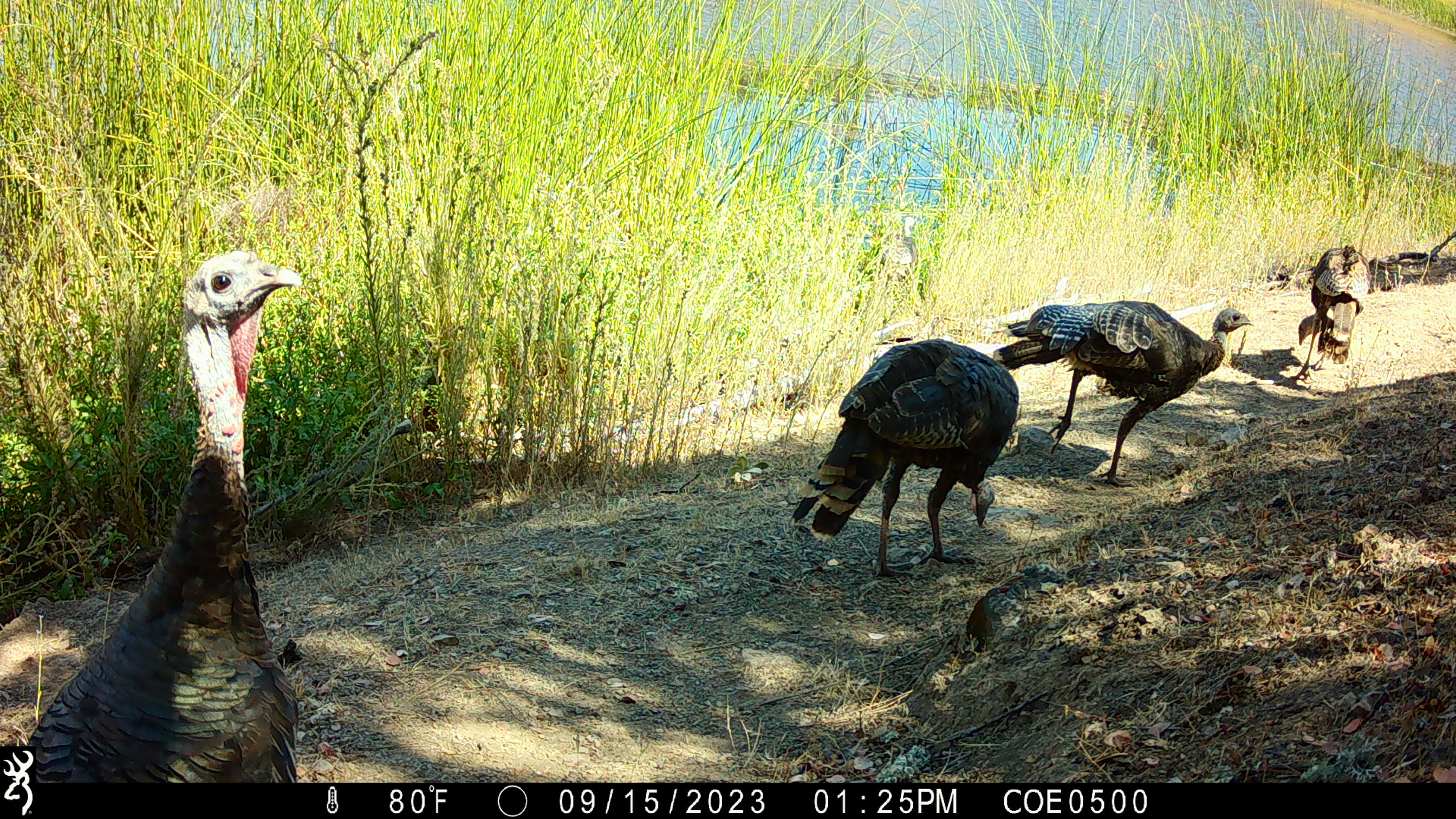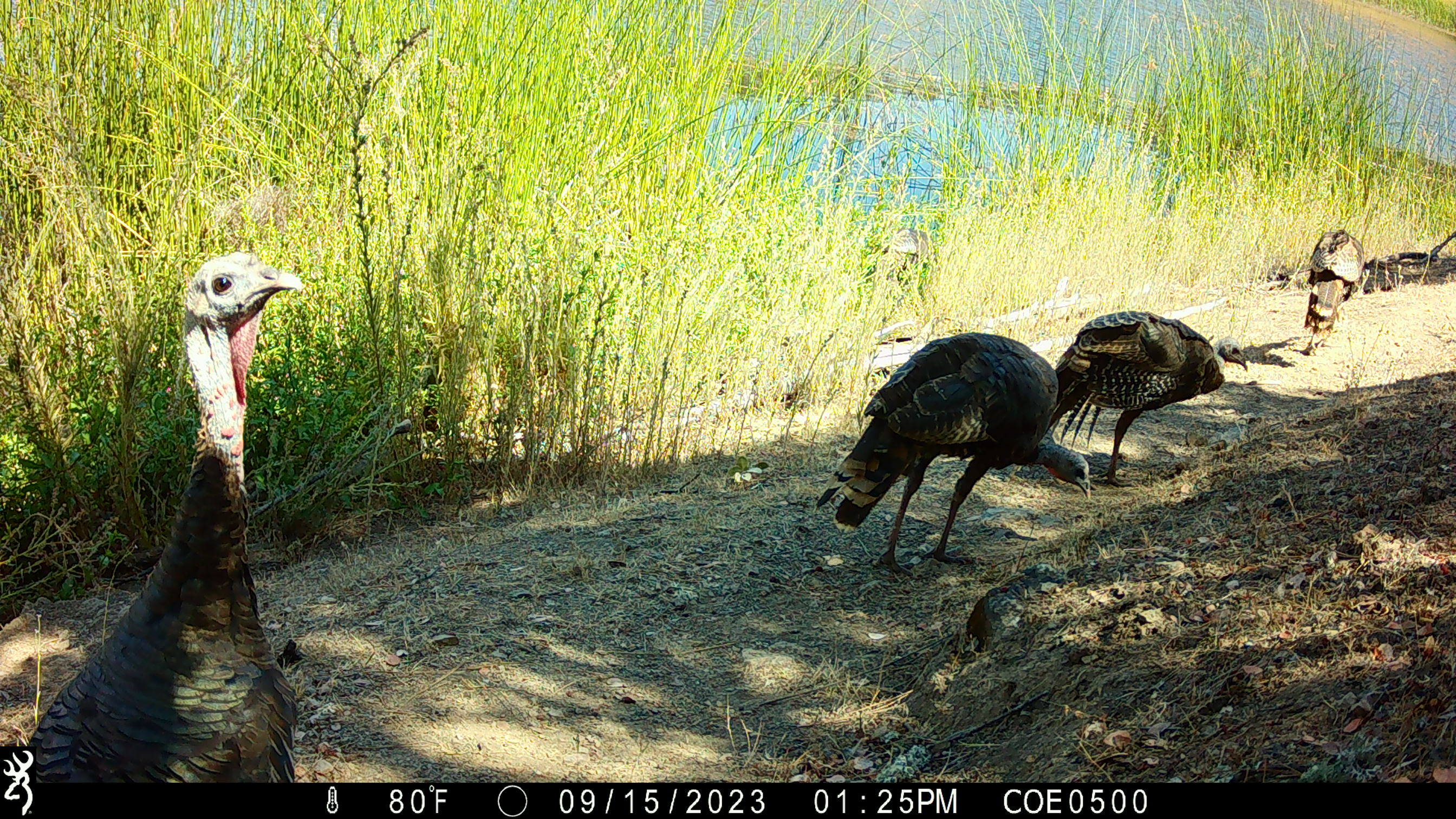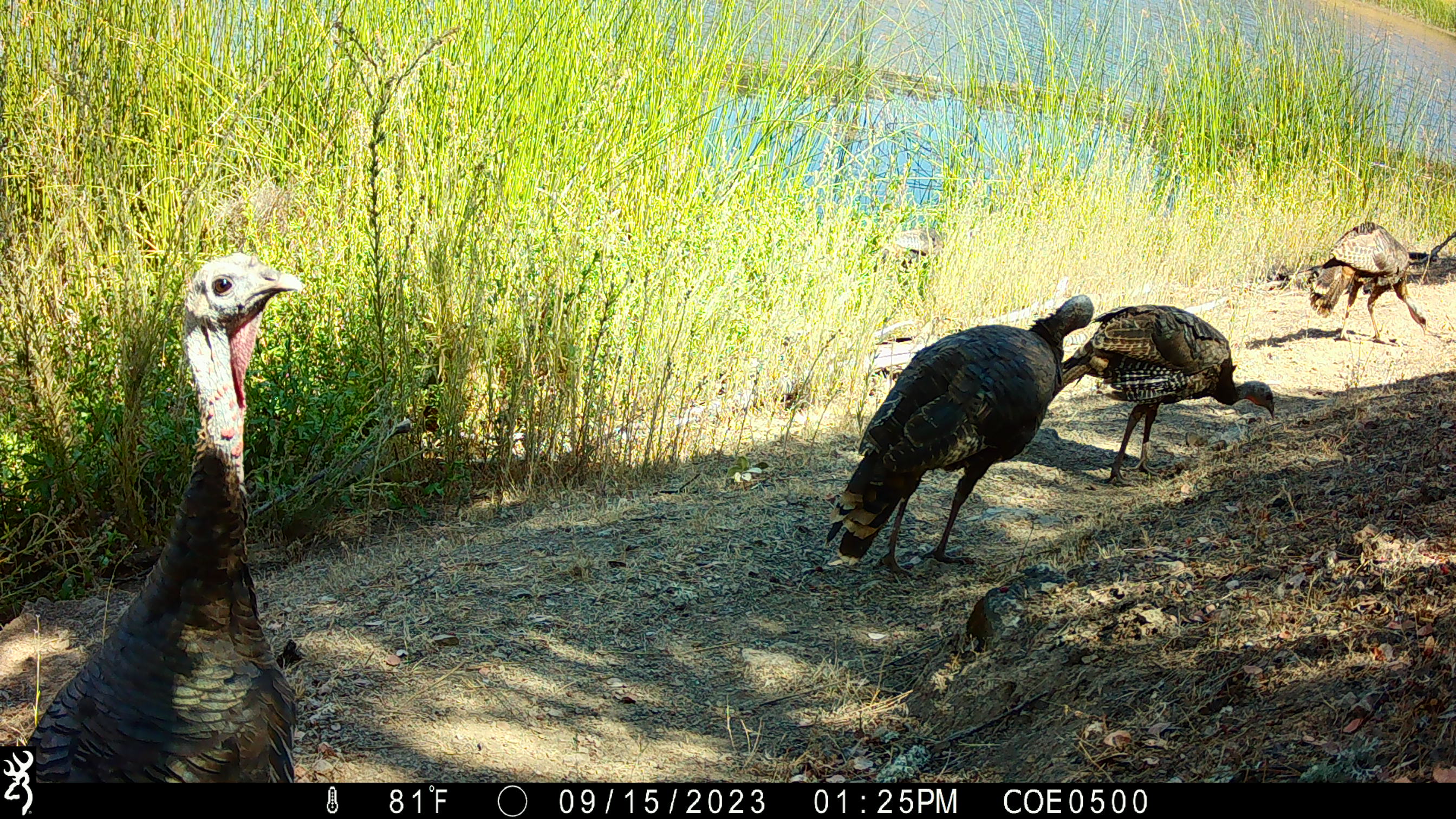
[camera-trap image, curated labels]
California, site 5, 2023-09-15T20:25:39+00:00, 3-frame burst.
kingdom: Animalia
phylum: Chordata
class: Aves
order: Galliformes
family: Phasianidae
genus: Meleagris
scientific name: Meleagris gallopavo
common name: turkey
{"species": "turkey (Meleagris gallopavo)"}